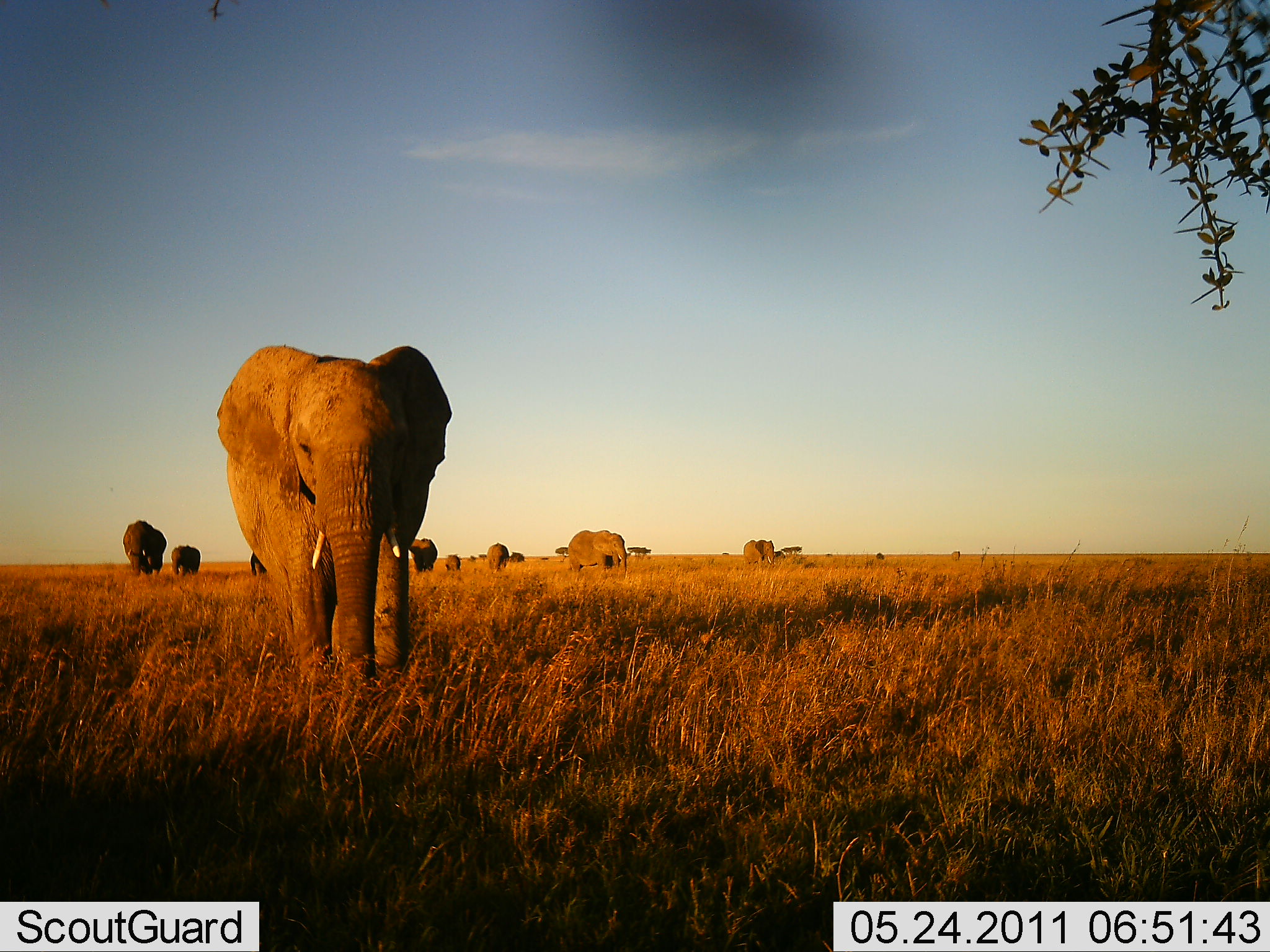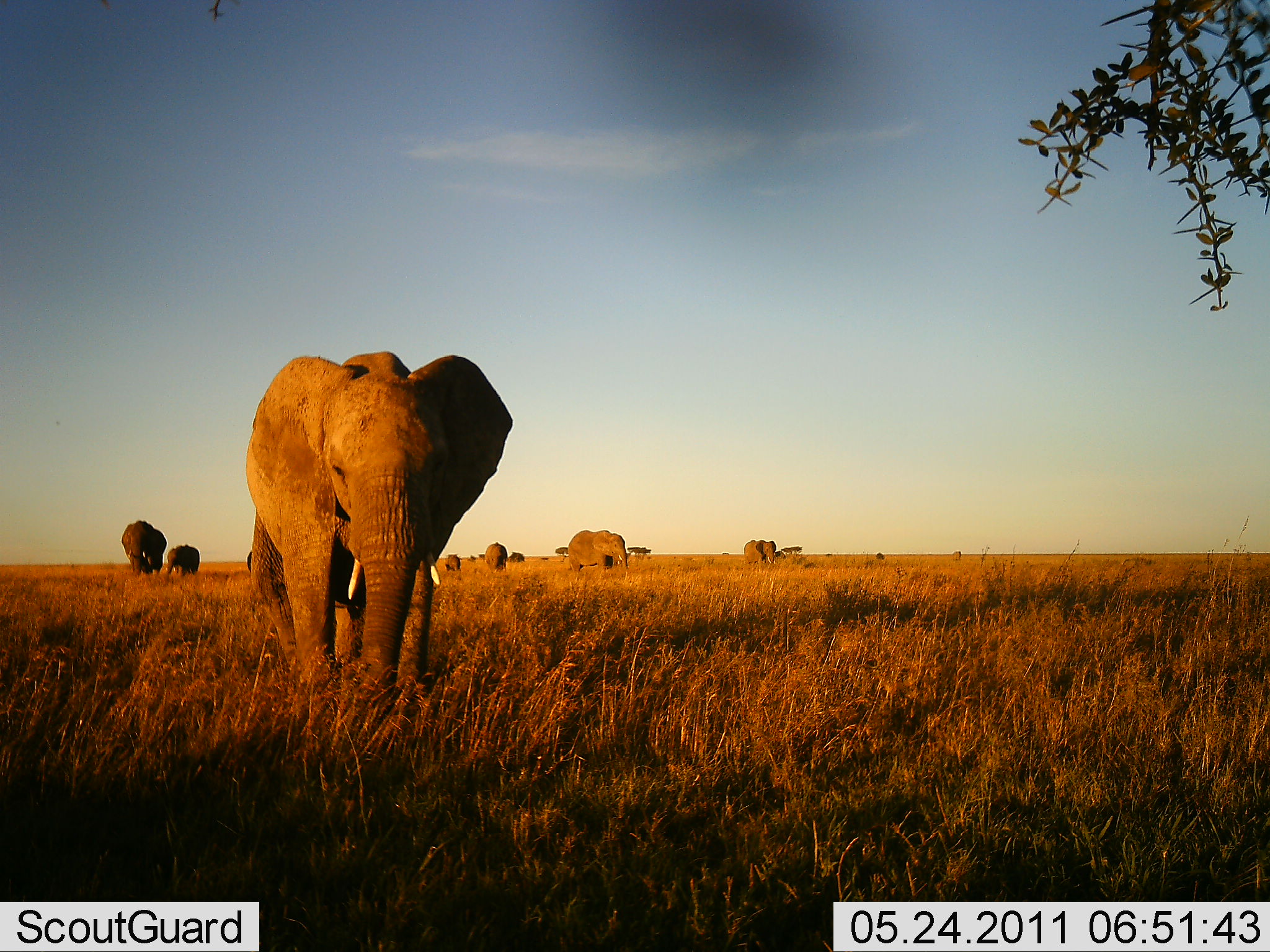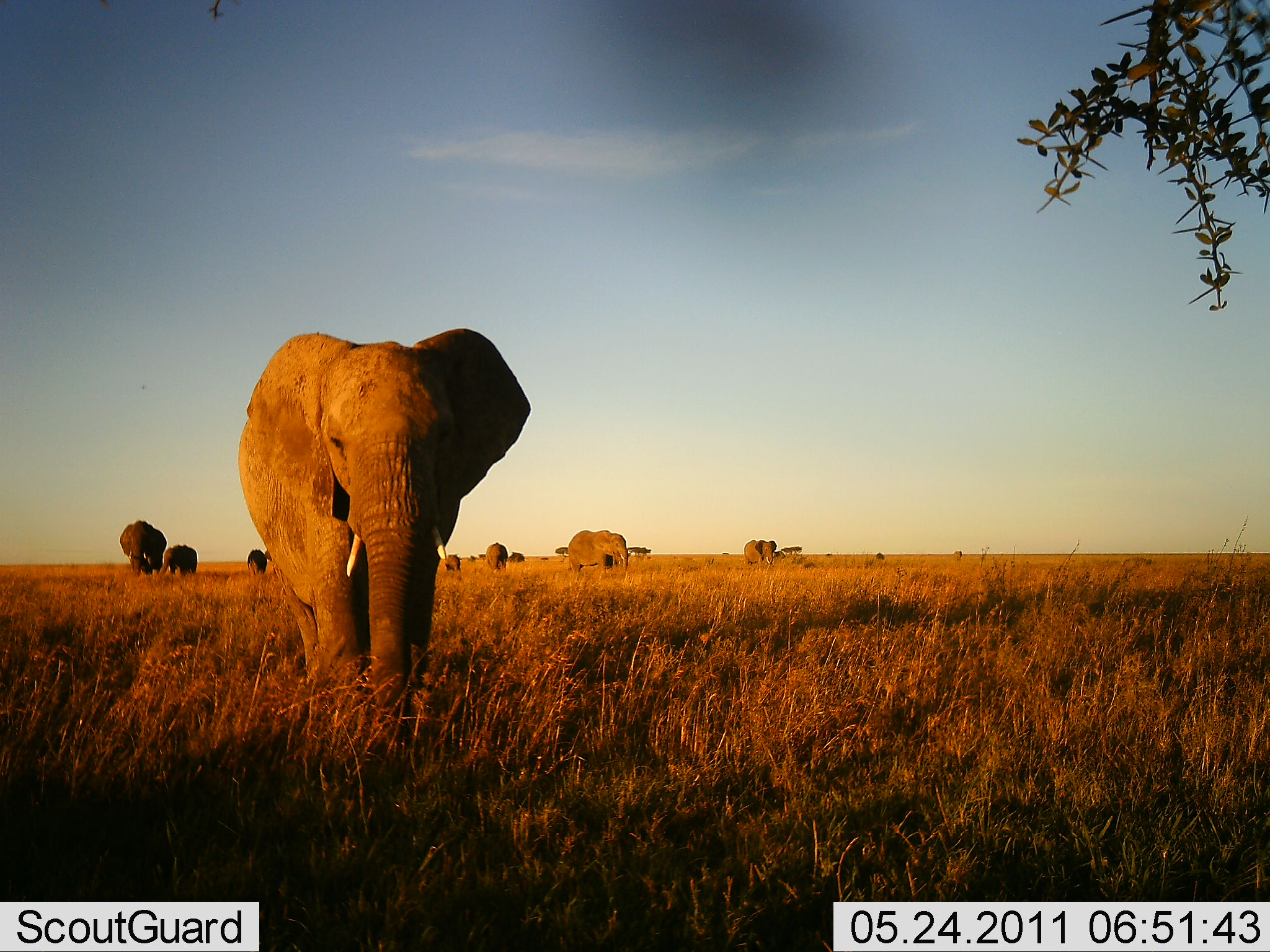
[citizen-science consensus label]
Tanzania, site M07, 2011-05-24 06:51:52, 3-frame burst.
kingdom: Animalia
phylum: Chordata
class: Mammalia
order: Proboscidea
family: Elephantidae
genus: Loxodonta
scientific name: Loxodonta africana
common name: african bush elephant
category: elephant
Elephant (african bush elephant) (Loxodonta africana), count 8. Behavior (volunteer vote fractions): standing 36%, resting 0%, moving 86%, interacting 7%. Young present (vote fraction): 0%. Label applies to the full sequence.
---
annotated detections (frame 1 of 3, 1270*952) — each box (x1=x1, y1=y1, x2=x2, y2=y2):
animal: (x1=216, y1=345, x2=452, y2=691); (x1=118, y1=515, x2=167, y2=578); (x1=567, y1=530, x2=627, y2=578); (x1=171, y1=544, x2=203, y2=579); (x1=742, y1=536, x2=776, y2=568); (x1=410, y1=536, x2=436, y2=573); (x1=486, y1=541, x2=509, y2=571); (x1=246, y1=553, x2=265, y2=577)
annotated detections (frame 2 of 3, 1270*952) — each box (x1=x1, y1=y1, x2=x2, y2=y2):
animal: (x1=239, y1=350, x2=515, y2=706); (x1=566, y1=531, x2=630, y2=575); (x1=120, y1=520, x2=168, y2=575); (x1=167, y1=543, x2=200, y2=577); (x1=743, y1=540, x2=777, y2=566); (x1=483, y1=542, x2=507, y2=574); (x1=445, y1=553, x2=461, y2=574)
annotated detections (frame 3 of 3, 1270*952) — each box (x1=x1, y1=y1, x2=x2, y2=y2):
animal: (x1=237, y1=325, x2=530, y2=707); (x1=116, y1=520, x2=166, y2=575); (x1=567, y1=531, x2=628, y2=575); (x1=158, y1=545, x2=199, y2=580); (x1=744, y1=539, x2=779, y2=566); (x1=484, y1=542, x2=507, y2=568); (x1=247, y1=548, x2=266, y2=577); (x1=445, y1=554, x2=462, y2=573)